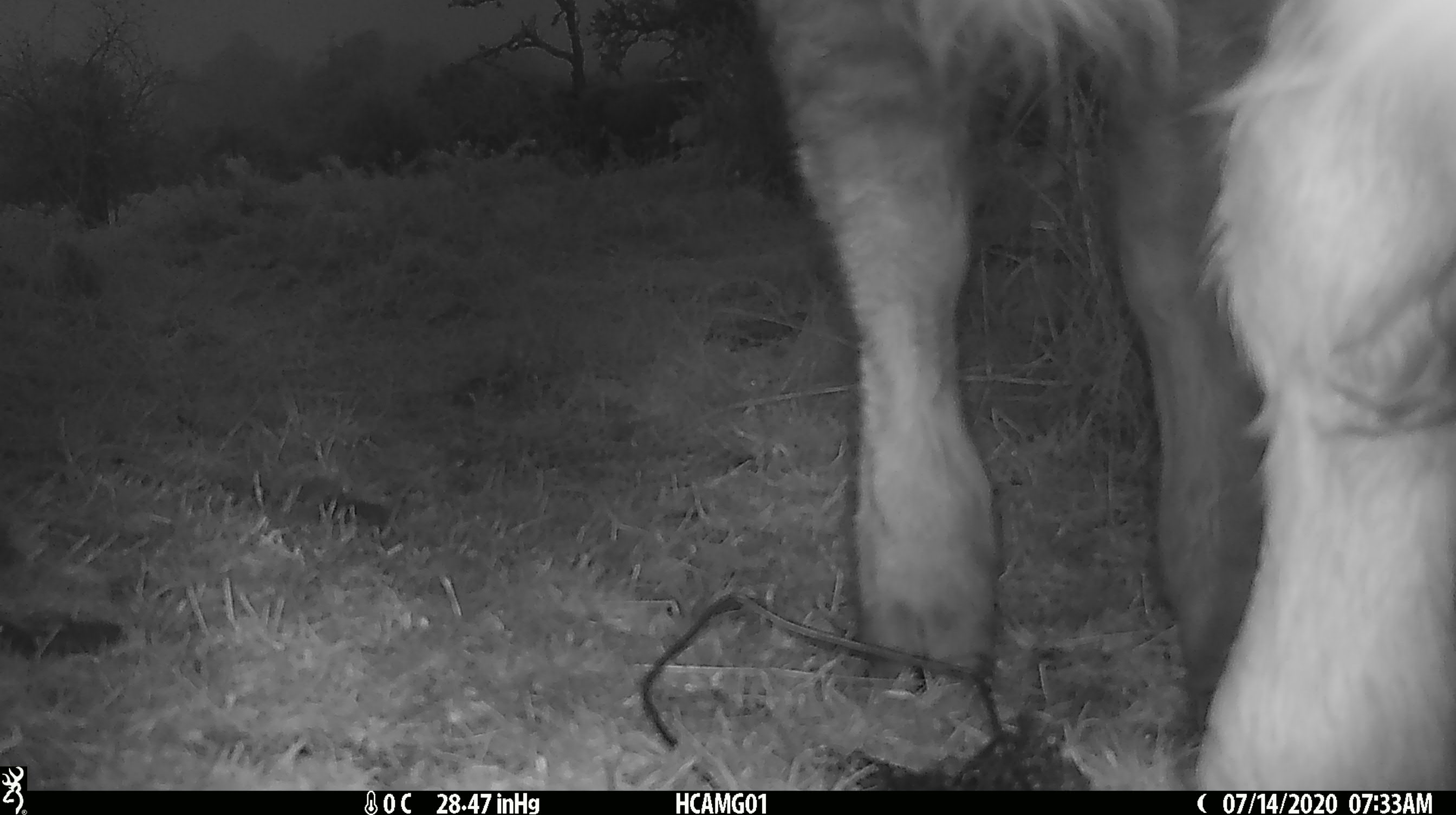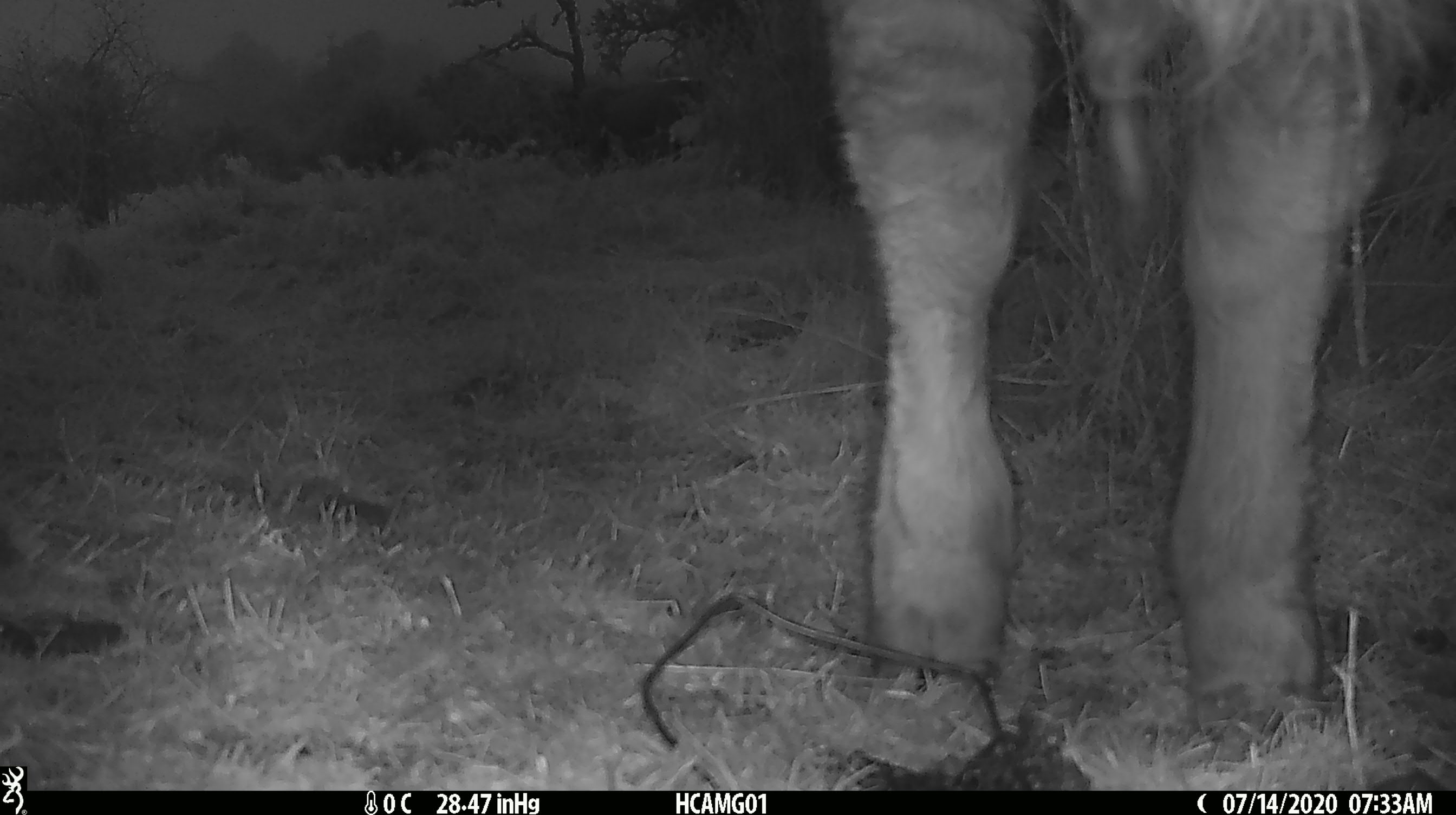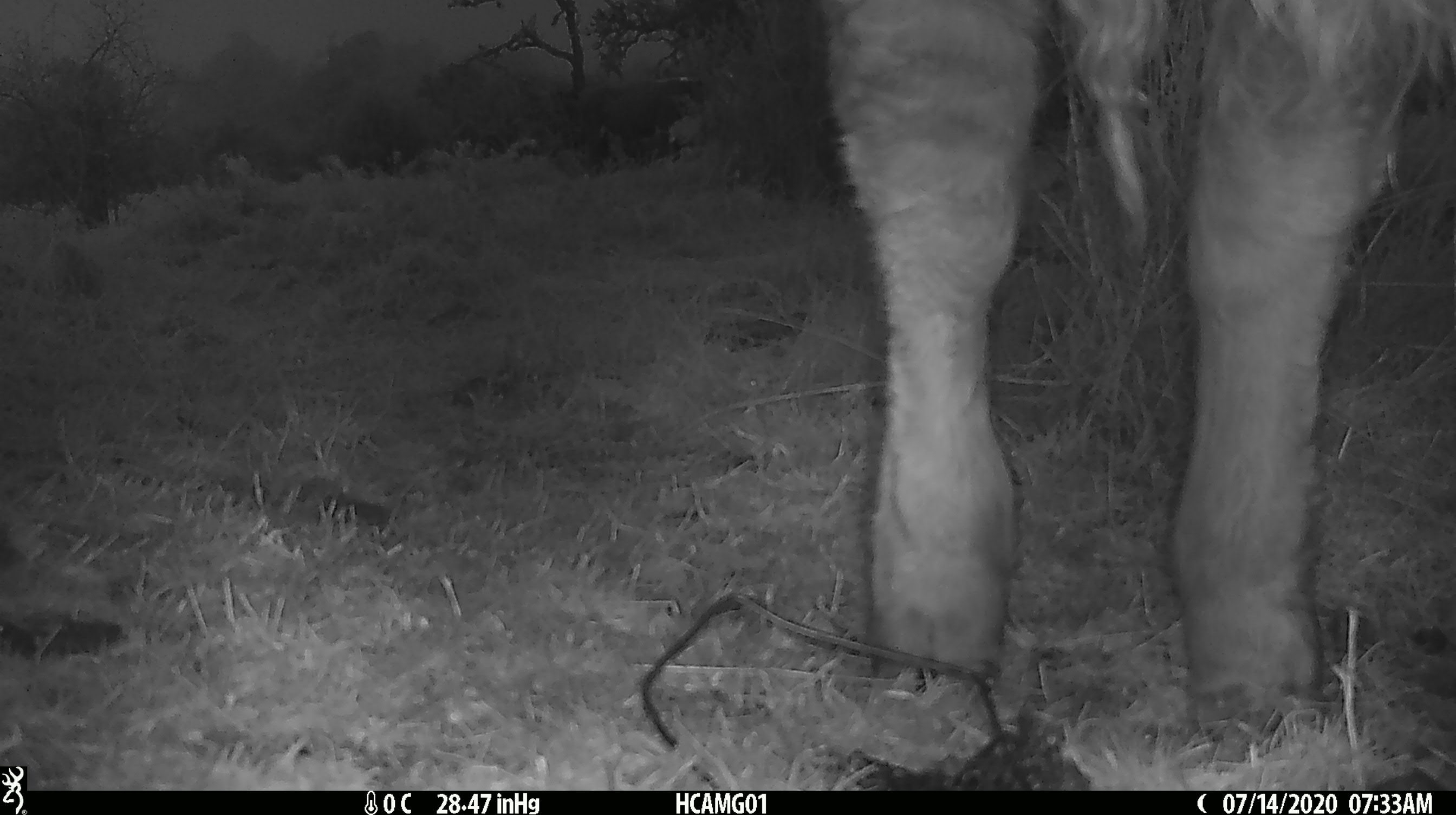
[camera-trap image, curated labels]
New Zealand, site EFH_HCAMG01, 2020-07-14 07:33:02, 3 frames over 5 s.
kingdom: Animalia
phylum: Chordata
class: Mammalia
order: Artiodactyla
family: Bovidae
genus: Bos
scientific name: Bos taurus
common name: domestic cow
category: cow